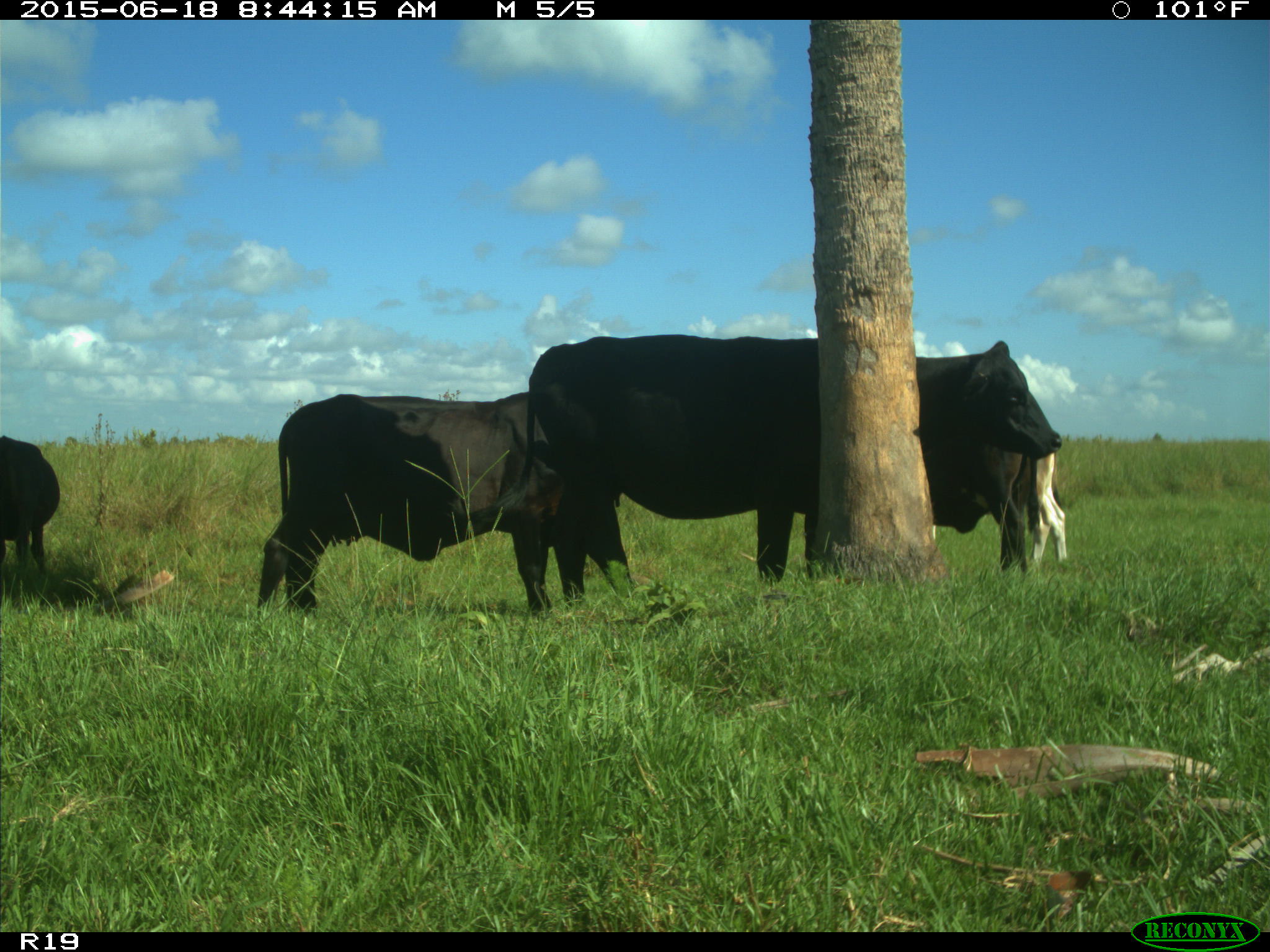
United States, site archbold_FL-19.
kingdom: Animalia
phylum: Chordata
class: Mammalia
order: Artiodactyla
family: Bovidae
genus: Bos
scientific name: Bos taurus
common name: domestic cow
Bos taurus (domestic cow).